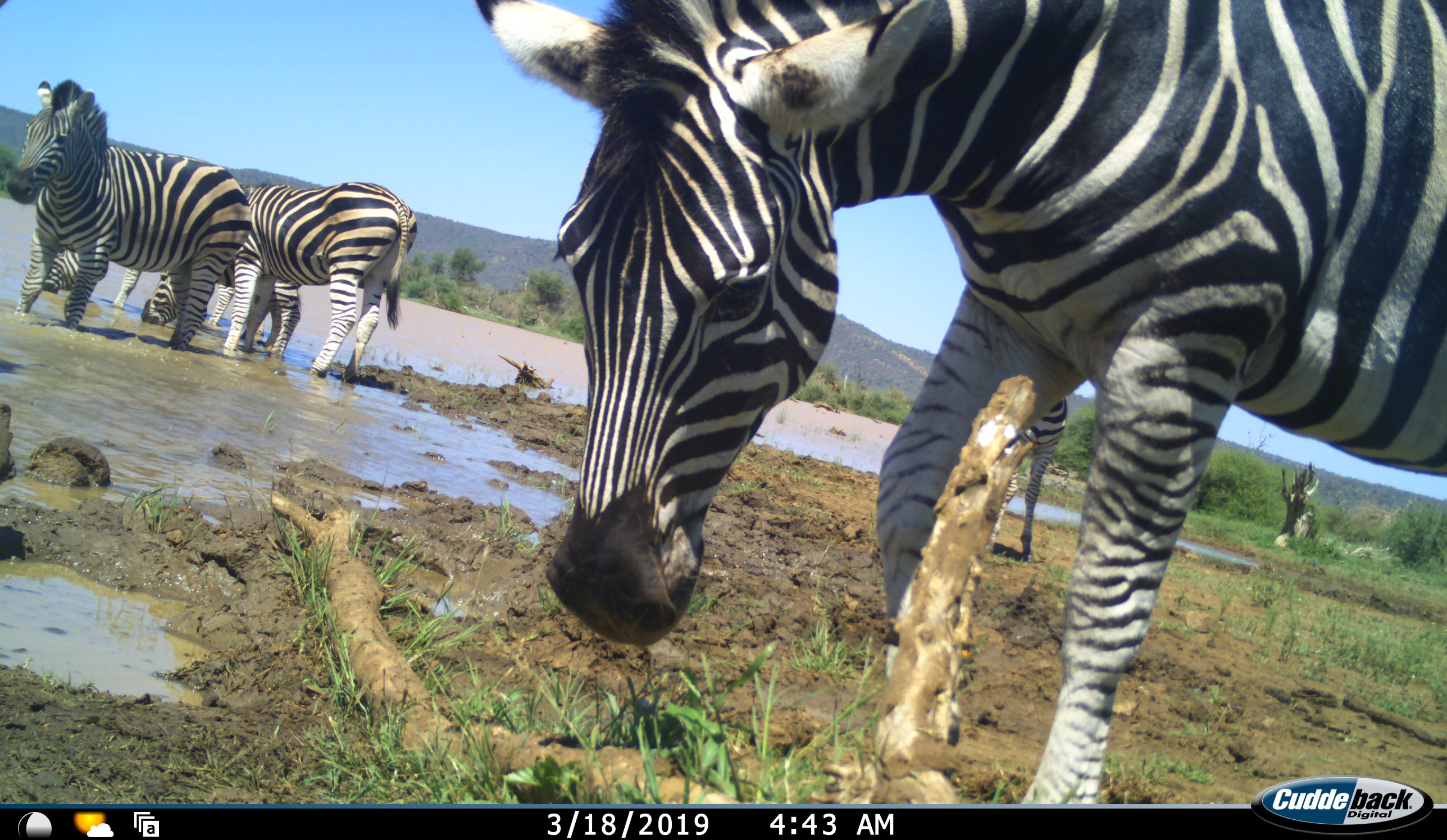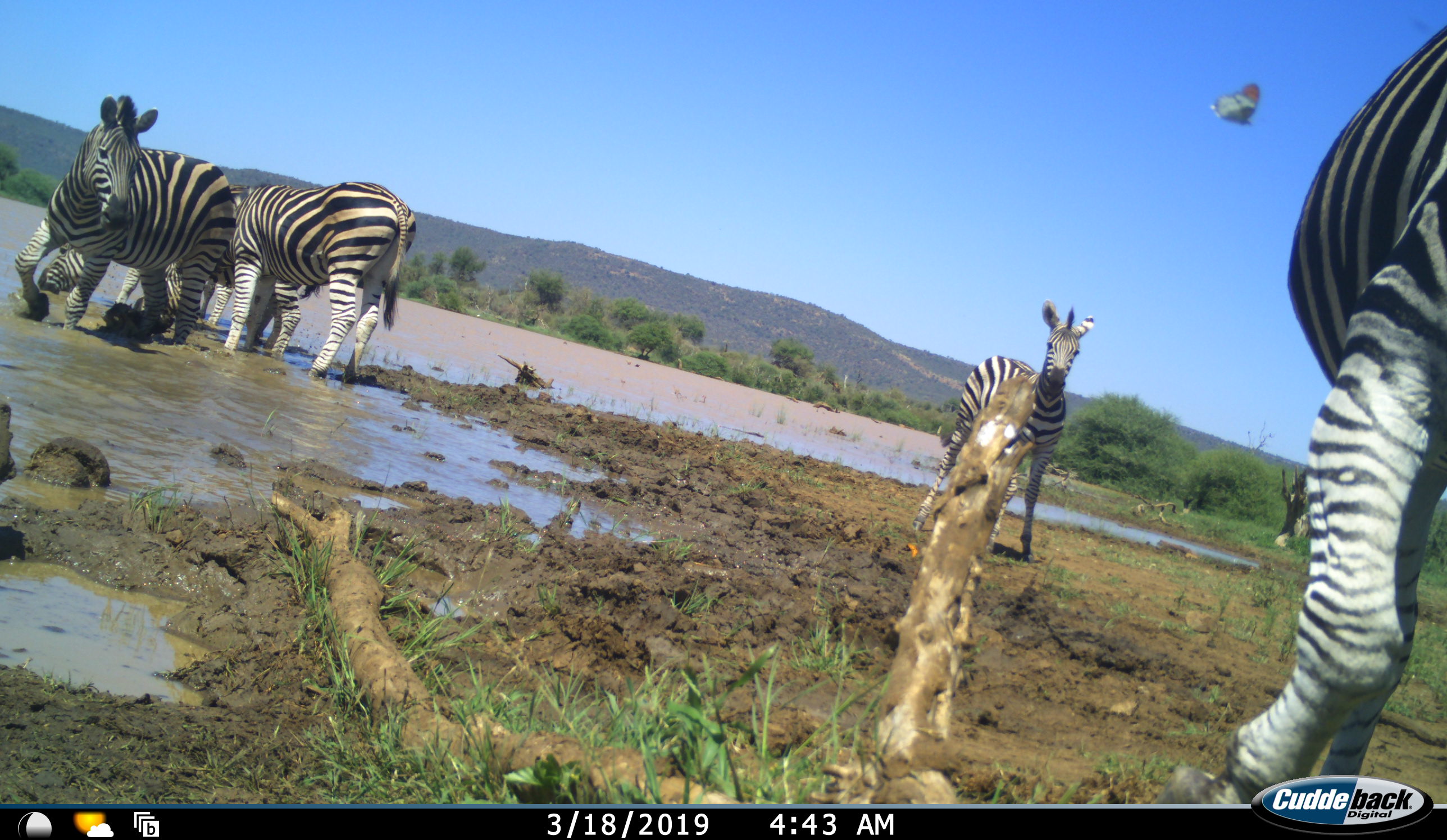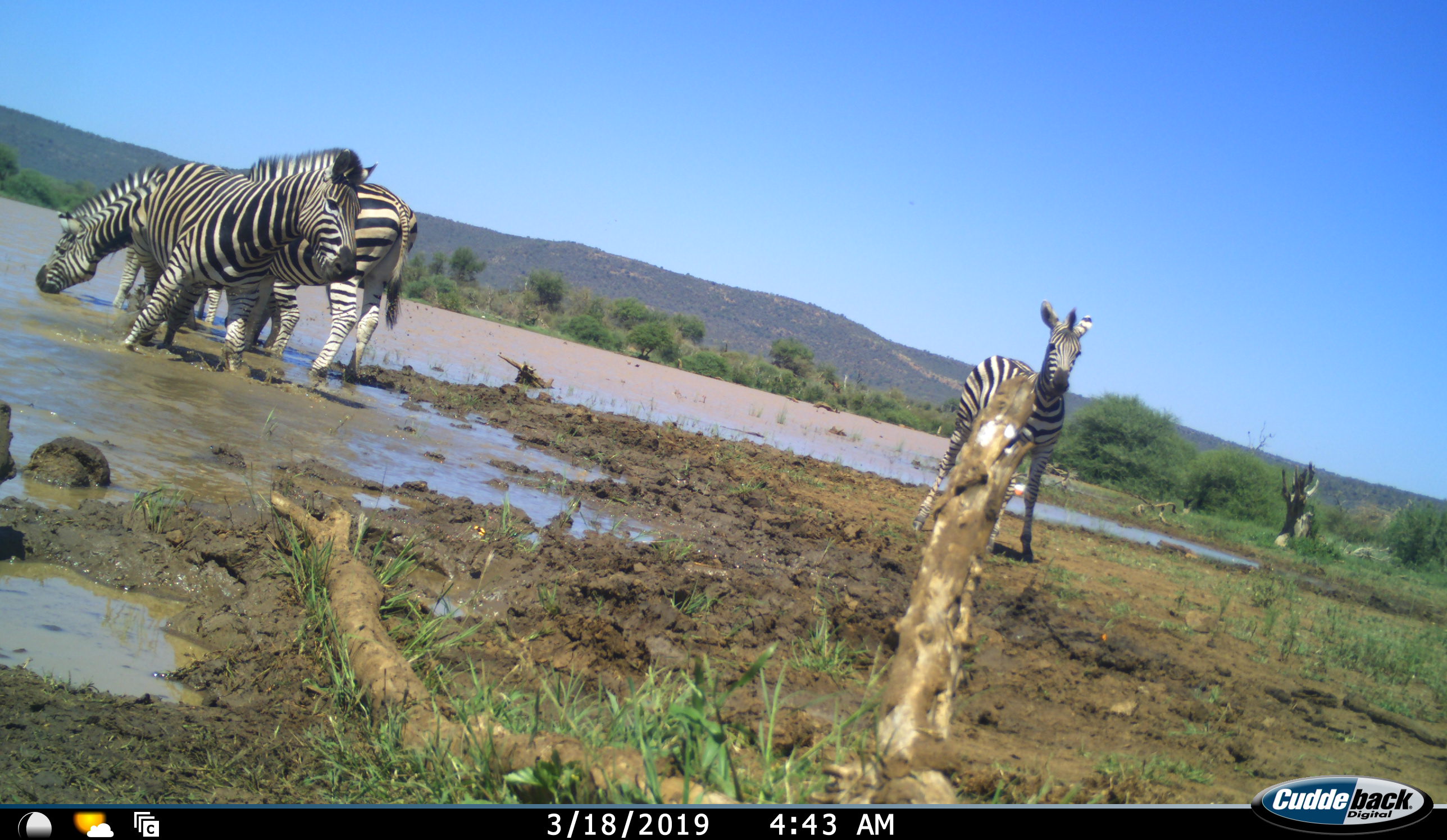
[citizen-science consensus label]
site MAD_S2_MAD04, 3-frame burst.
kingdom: Animalia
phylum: Chordata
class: Mammalia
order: Perissodactyla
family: Equidae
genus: Equus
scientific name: Equus quagga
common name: plains zebra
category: zebraplains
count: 6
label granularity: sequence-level